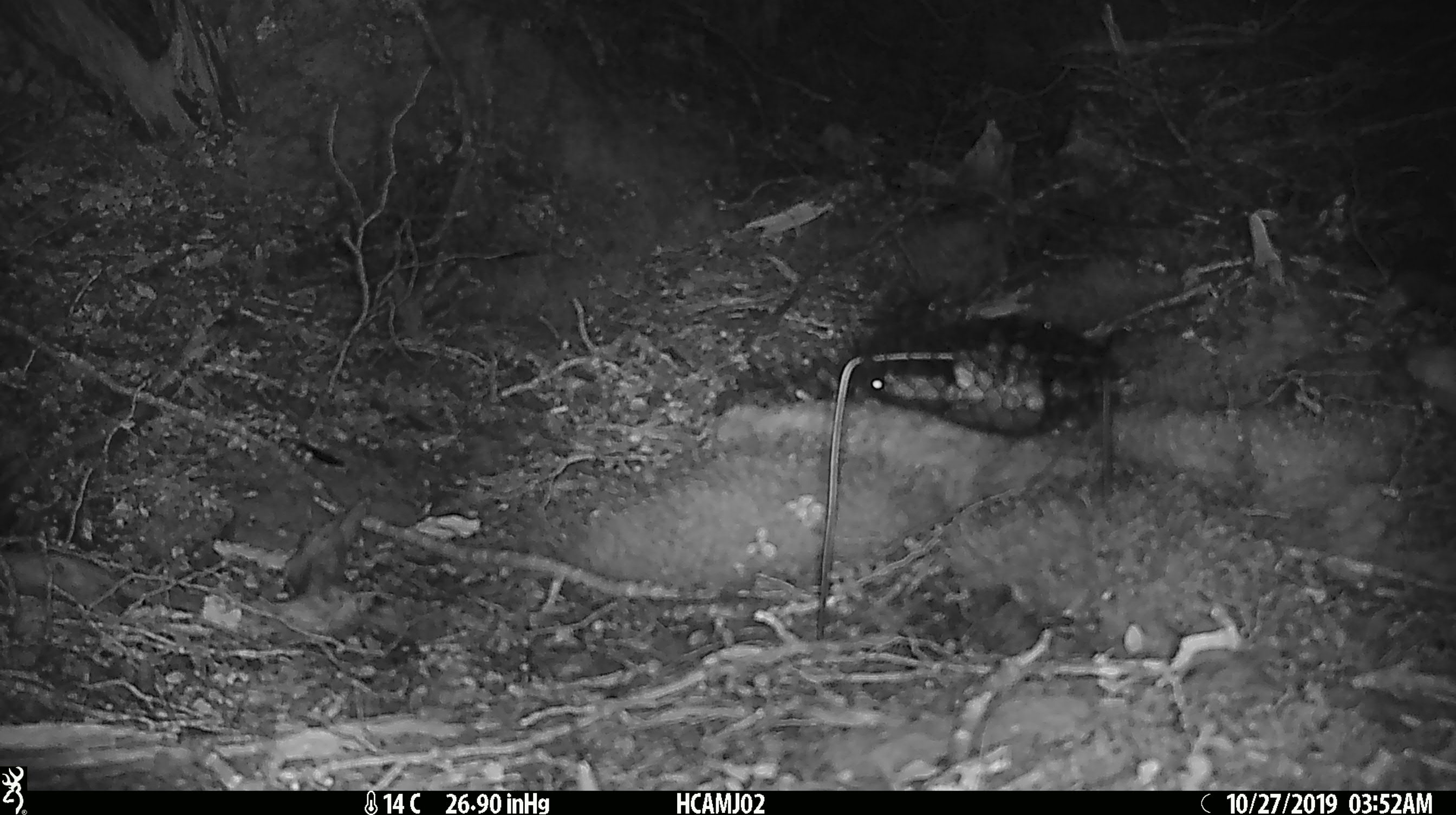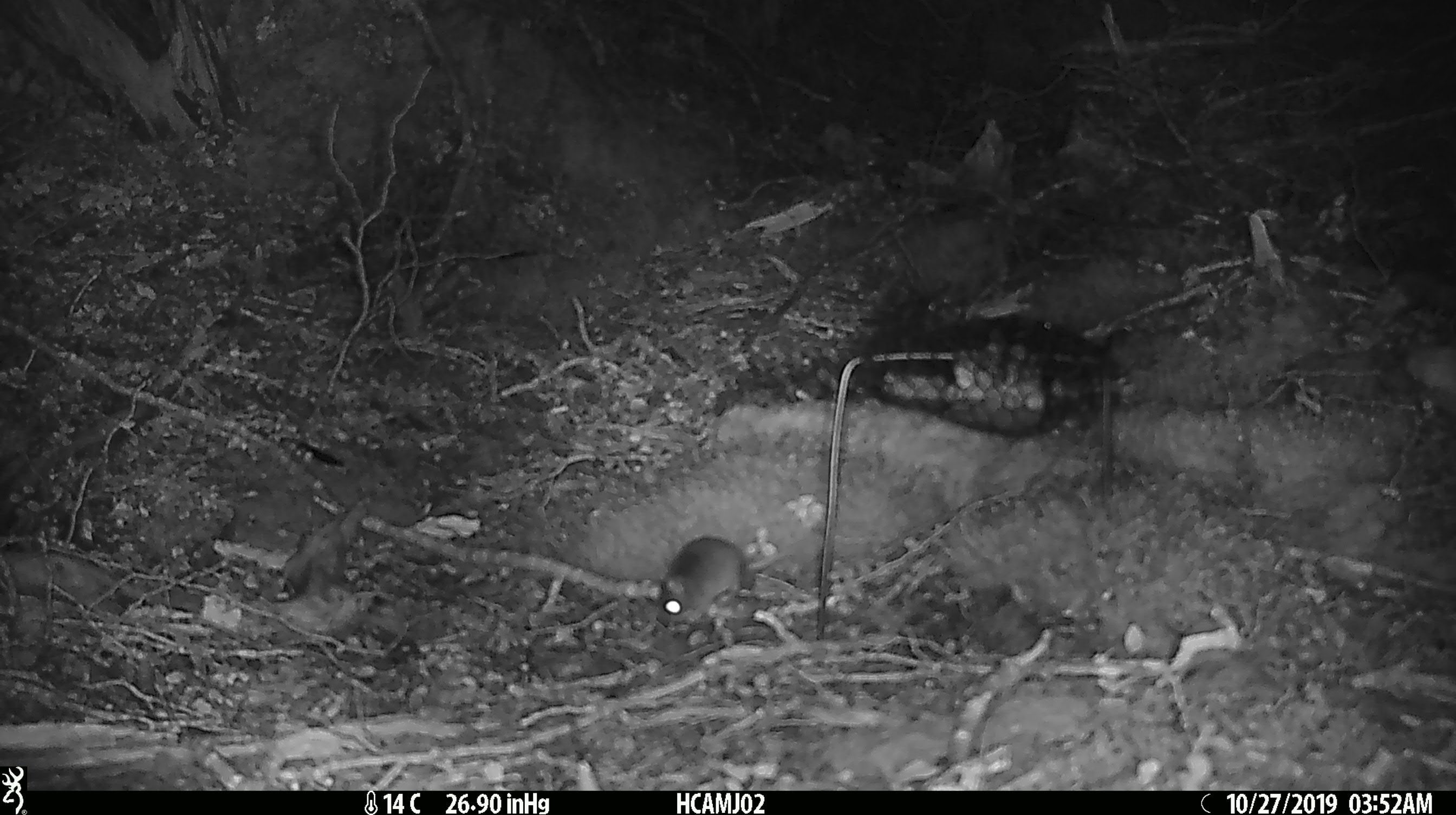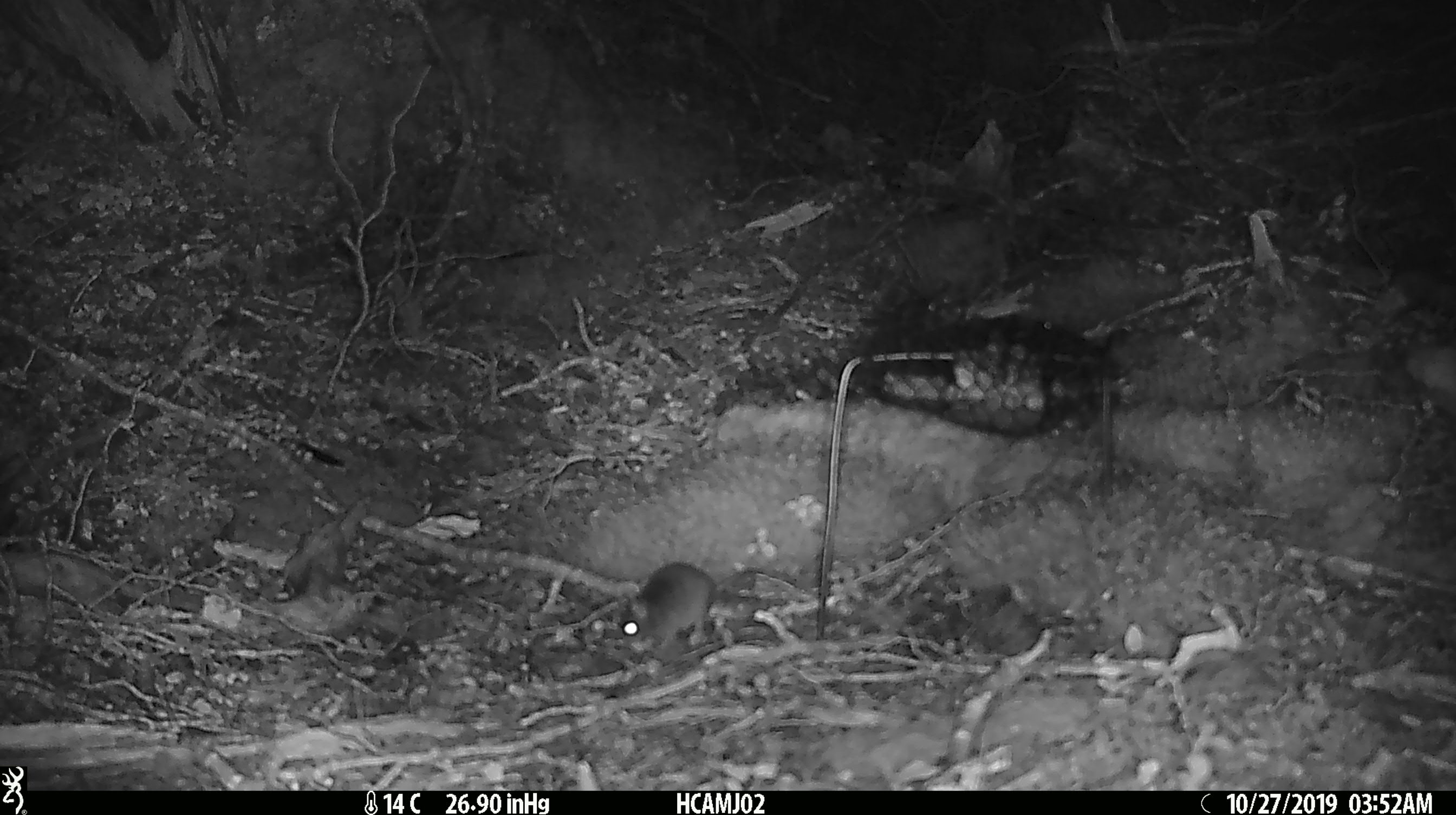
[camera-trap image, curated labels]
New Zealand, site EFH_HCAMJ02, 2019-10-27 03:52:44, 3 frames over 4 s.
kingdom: Animalia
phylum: Chordata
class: Mammalia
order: Rodentia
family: Muridae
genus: Mus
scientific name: Mus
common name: mouse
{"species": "mouse (Mus)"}